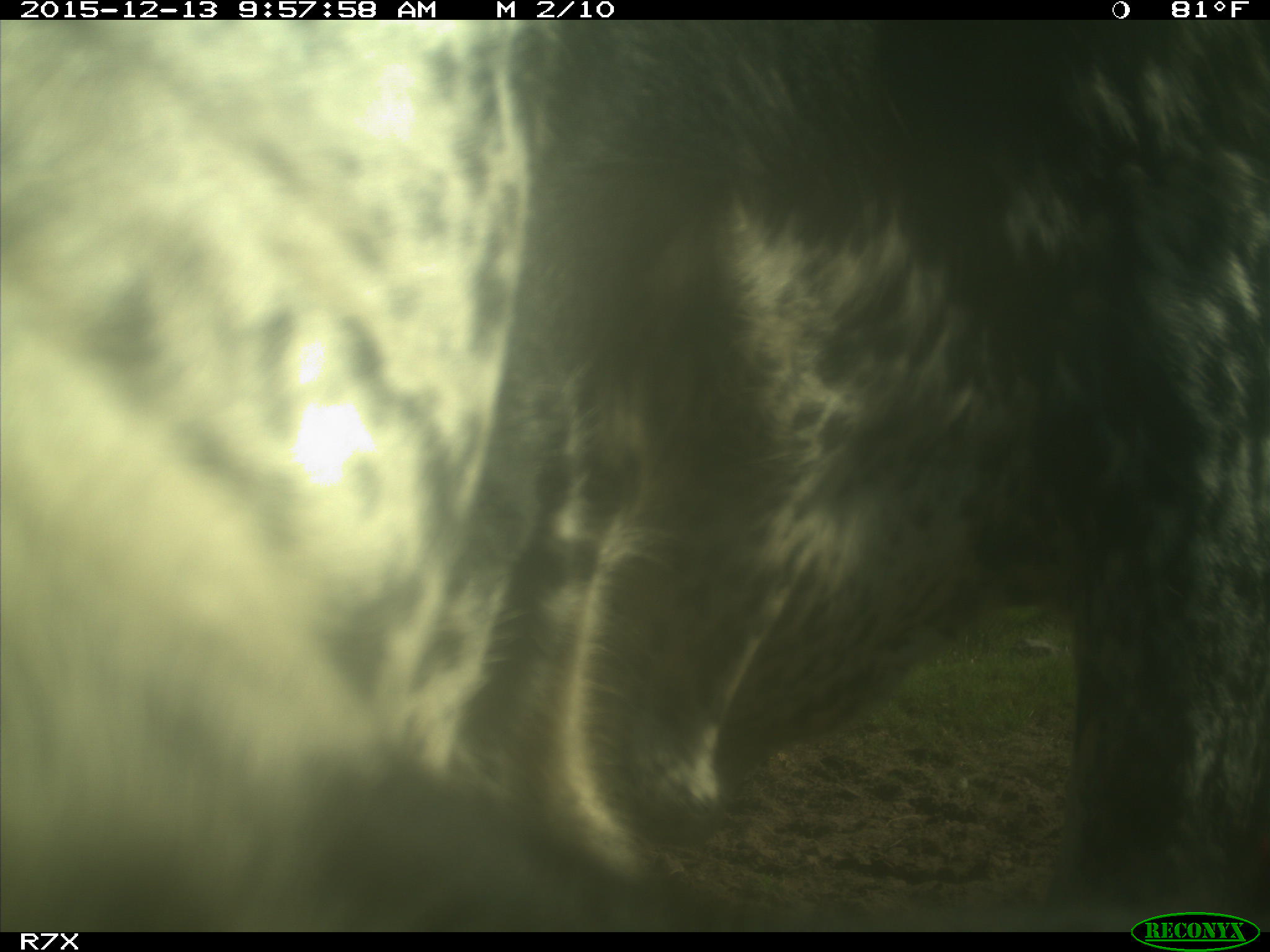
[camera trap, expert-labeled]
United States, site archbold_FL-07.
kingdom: Animalia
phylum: Chordata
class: Mammalia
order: Artiodactyla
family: Bovidae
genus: Bos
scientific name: Bos taurus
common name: domestic cow